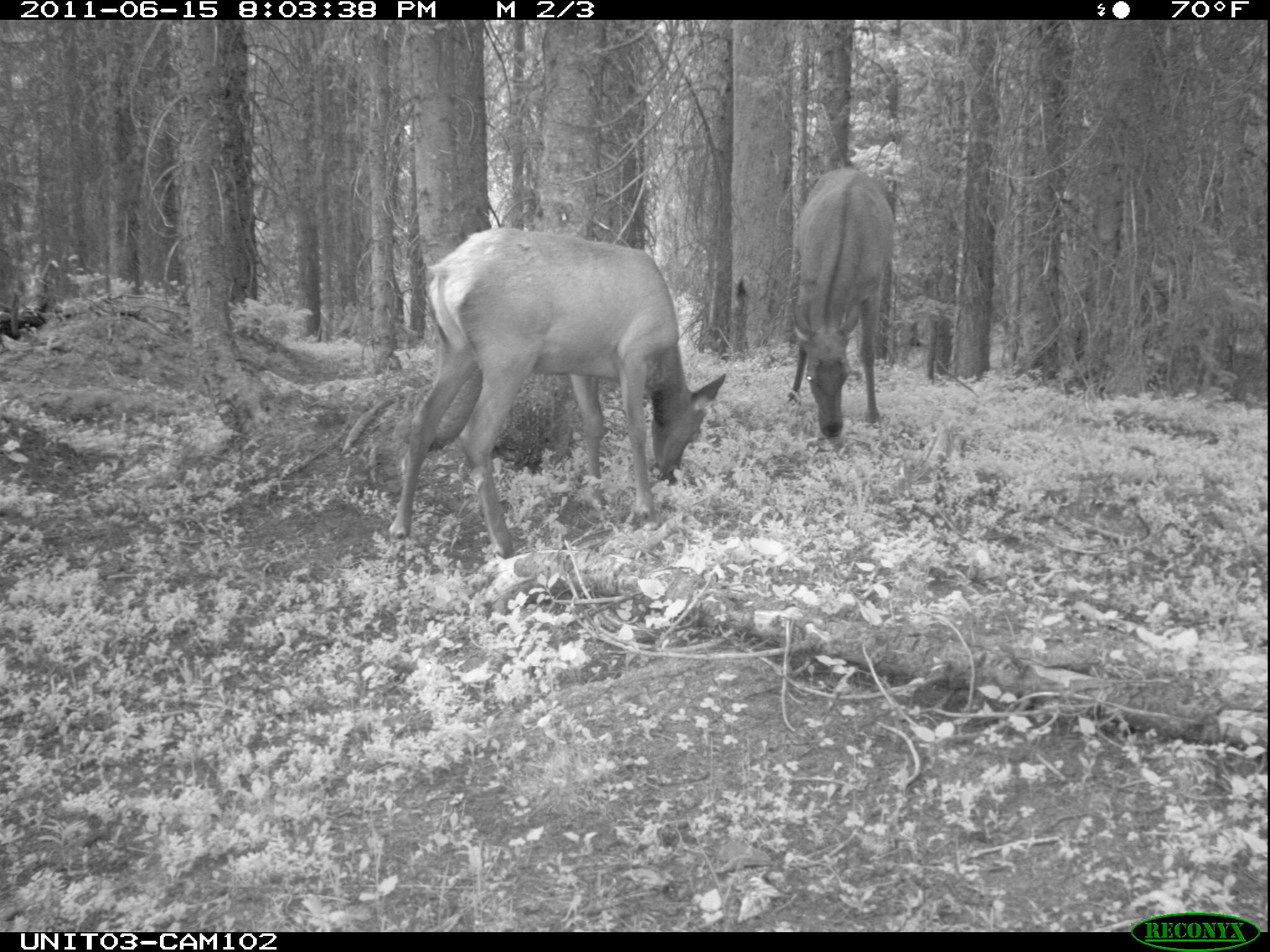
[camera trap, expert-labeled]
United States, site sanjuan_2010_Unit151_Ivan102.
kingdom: Animalia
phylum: Chordata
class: Mammalia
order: Artiodactyla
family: Cervidae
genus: Cervus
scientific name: Cervus elaphus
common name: red deer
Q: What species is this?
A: Cervus elaphus (red deer).